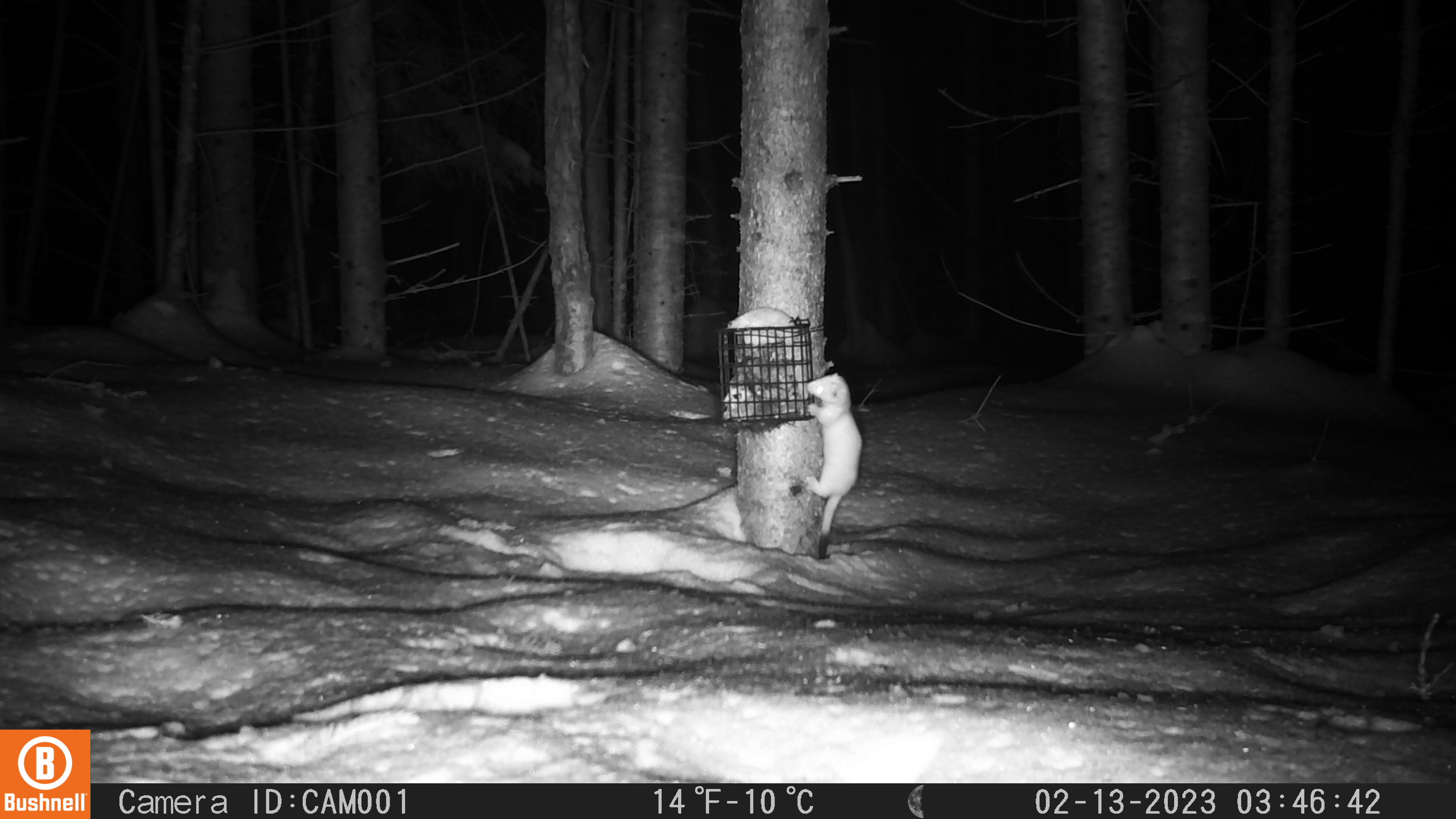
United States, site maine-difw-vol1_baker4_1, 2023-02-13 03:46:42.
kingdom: Animalia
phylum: Chordata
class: Mammalia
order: Carnivora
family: Mustelidae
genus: Neogale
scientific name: Neogale frenata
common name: long-tailed weasel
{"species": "long-tailed weasel (Neogale frenata)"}